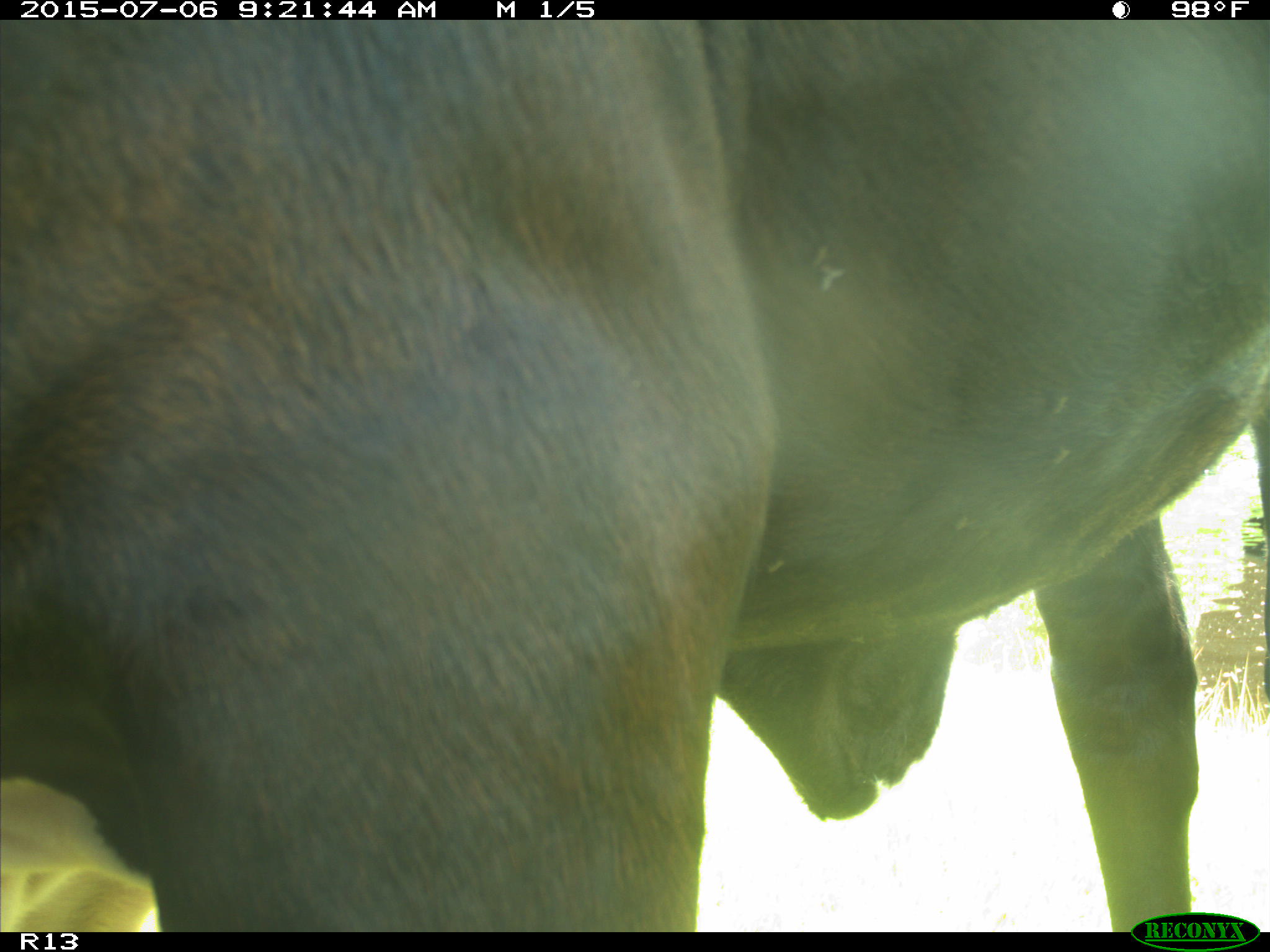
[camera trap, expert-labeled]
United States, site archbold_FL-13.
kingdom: Animalia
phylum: Chordata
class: Mammalia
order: Artiodactyla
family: Bovidae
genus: Bos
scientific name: Bos taurus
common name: domestic cow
Bos taurus (domestic cow).